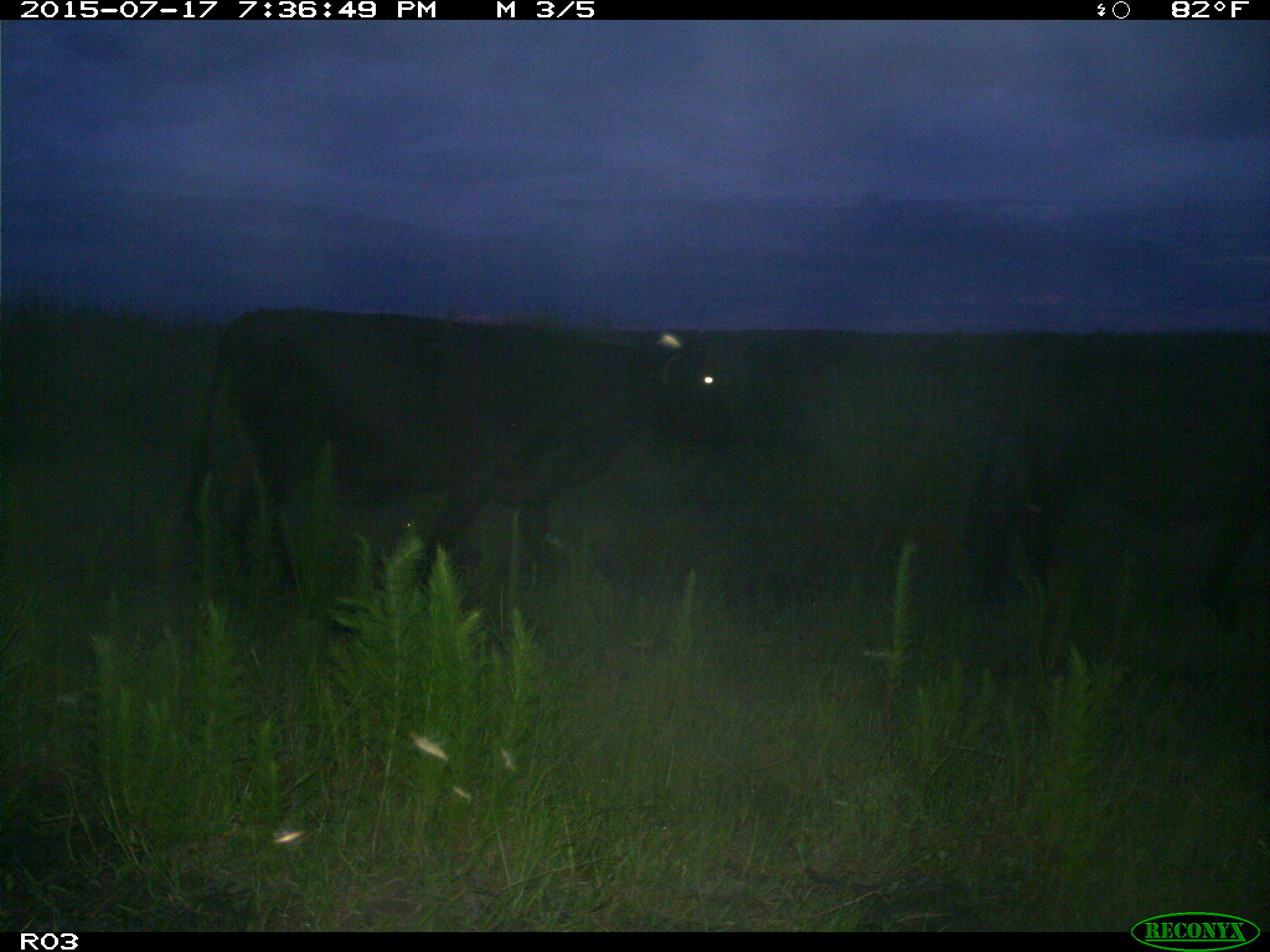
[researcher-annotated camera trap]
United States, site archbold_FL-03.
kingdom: Animalia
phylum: Chordata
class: Mammalia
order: Artiodactyla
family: Bovidae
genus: Bos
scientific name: Bos taurus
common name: domestic cow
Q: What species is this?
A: Bos taurus (domestic cow).